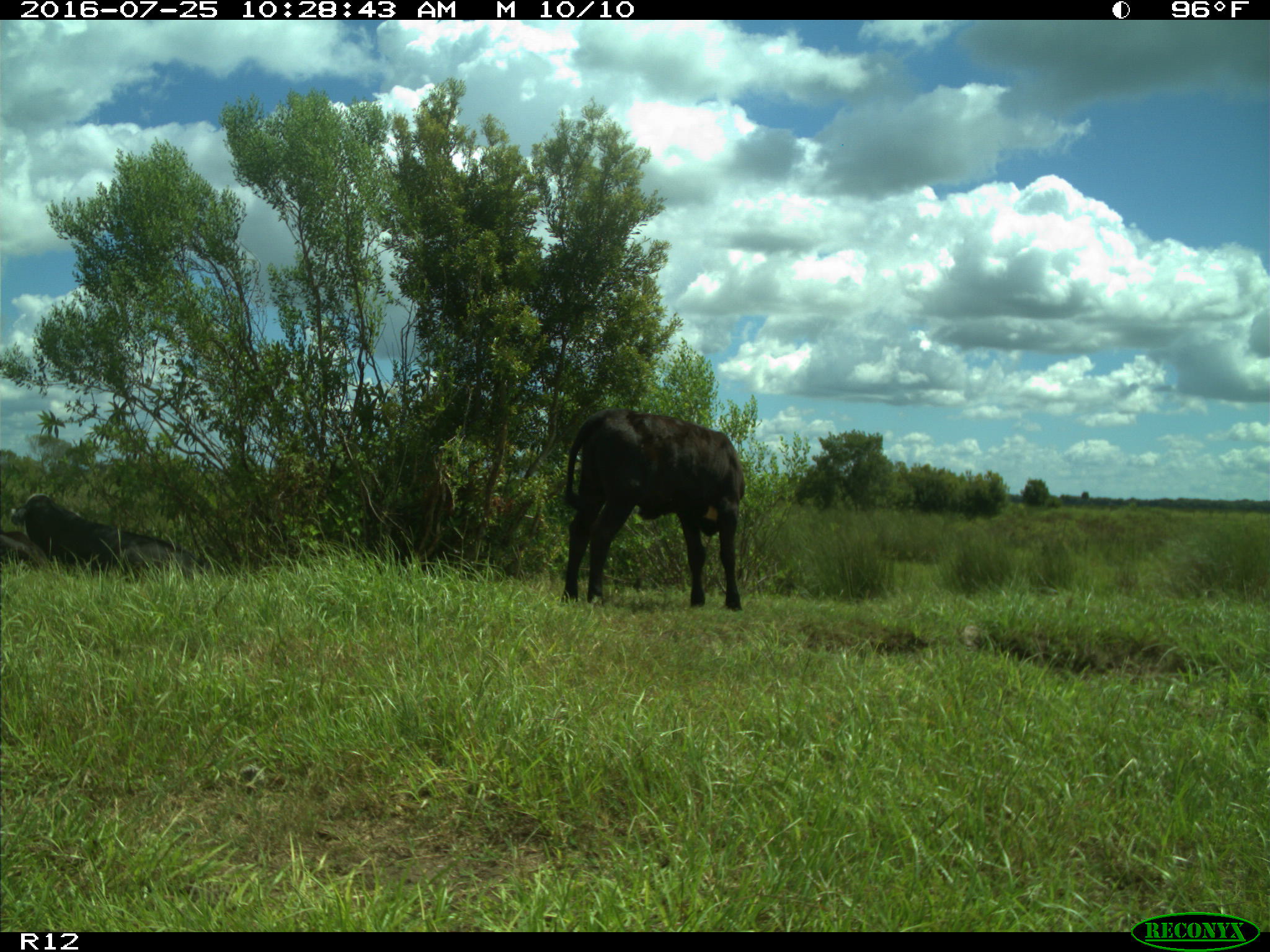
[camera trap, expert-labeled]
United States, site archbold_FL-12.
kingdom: Animalia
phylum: Chordata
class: Mammalia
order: Artiodactyla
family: Bovidae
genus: Bos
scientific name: Bos taurus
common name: domestic cow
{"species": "Bos taurus (domestic cow)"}